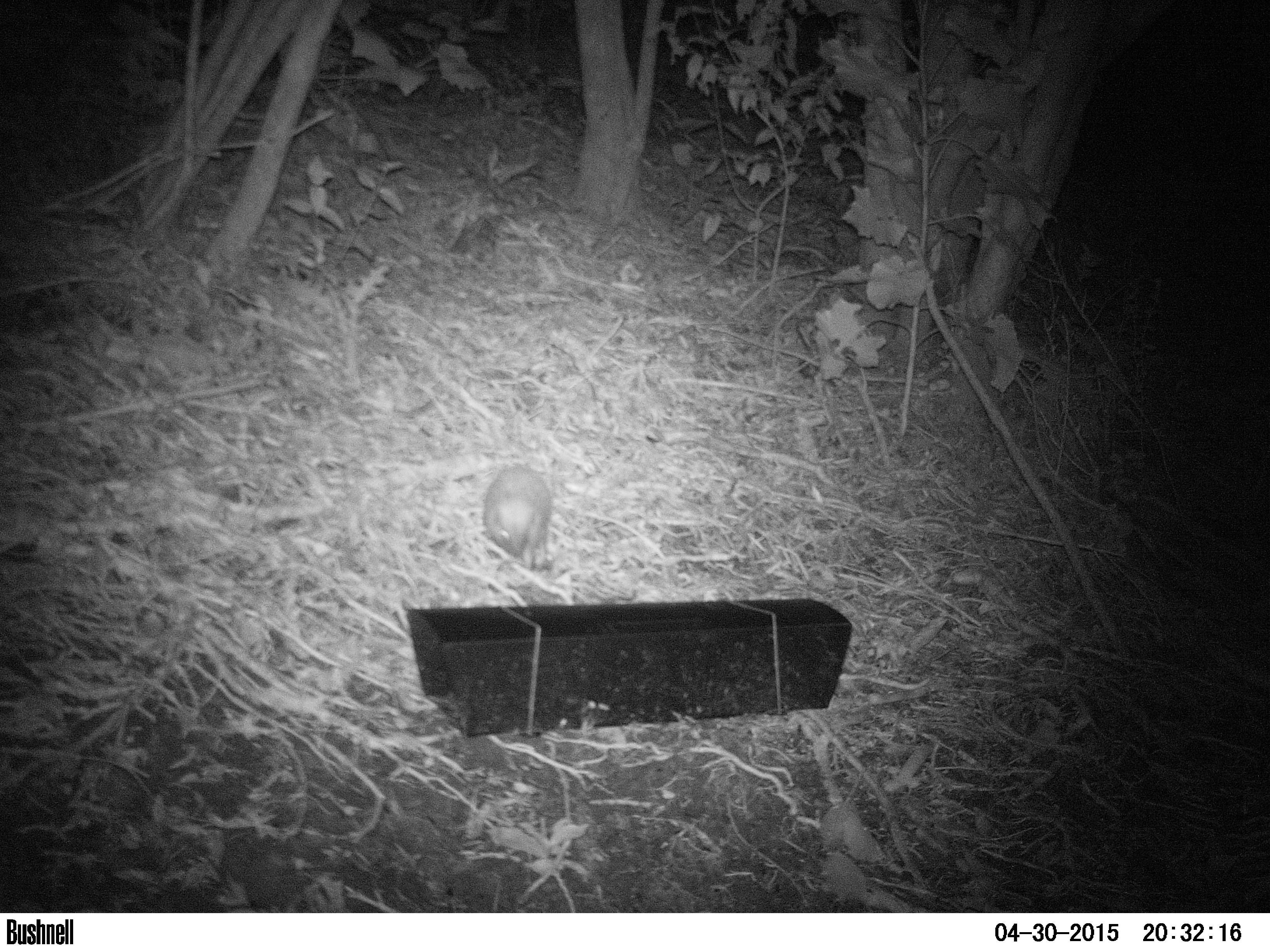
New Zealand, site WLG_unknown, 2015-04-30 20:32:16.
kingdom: Animalia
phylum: Chordata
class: Mammalia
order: Eulipotyphla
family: Erinaceidae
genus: Erinaceus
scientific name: Erinaceus europaeus europaeus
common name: european hedgehog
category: hedgehog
Hedgehog (european hedgehog) (Erinaceus europaeus europaeus).